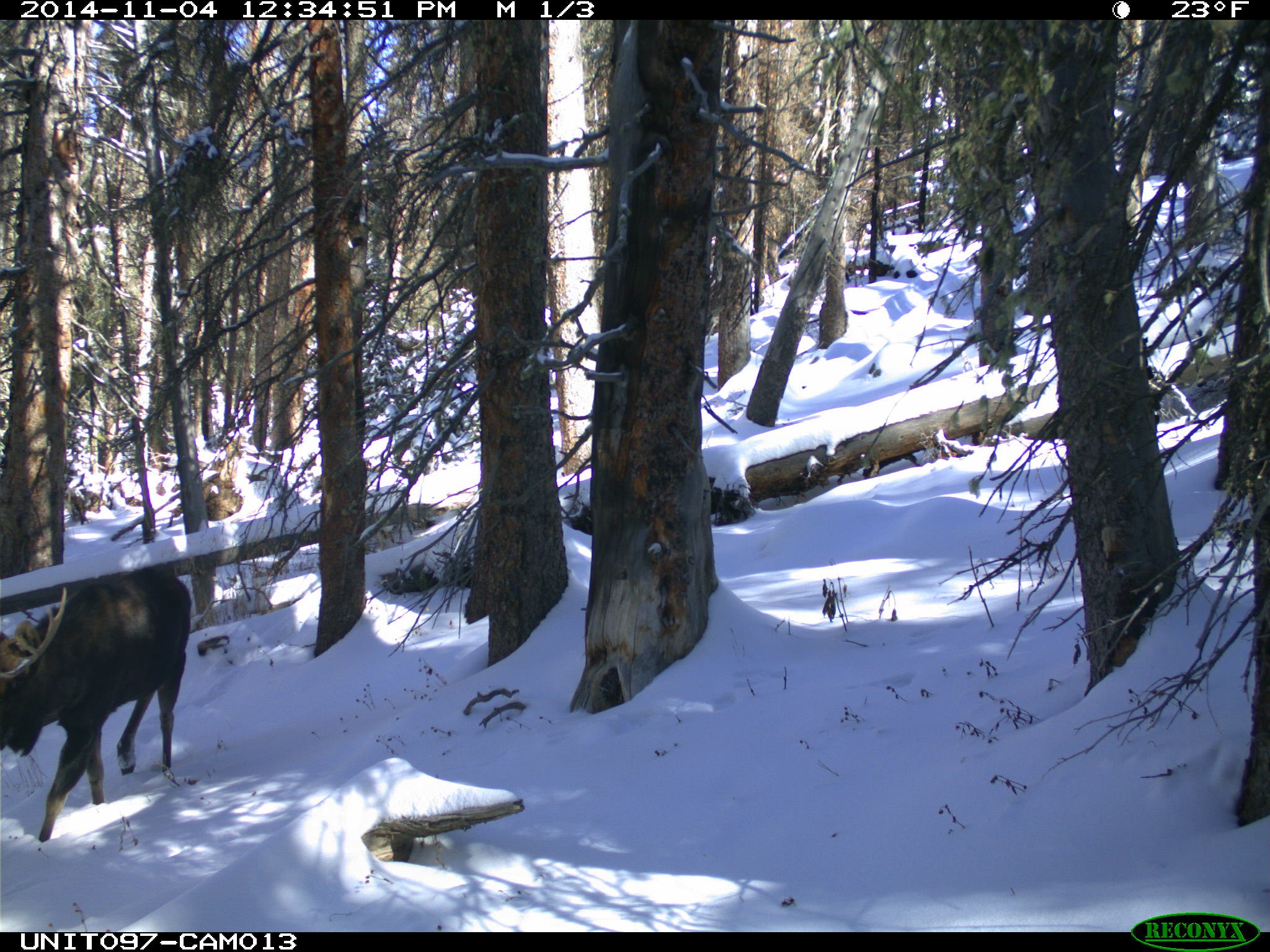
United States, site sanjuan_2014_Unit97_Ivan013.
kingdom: Animalia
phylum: Chordata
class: Mammalia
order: Artiodactyla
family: Cervidae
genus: Alces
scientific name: Alces alces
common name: moose